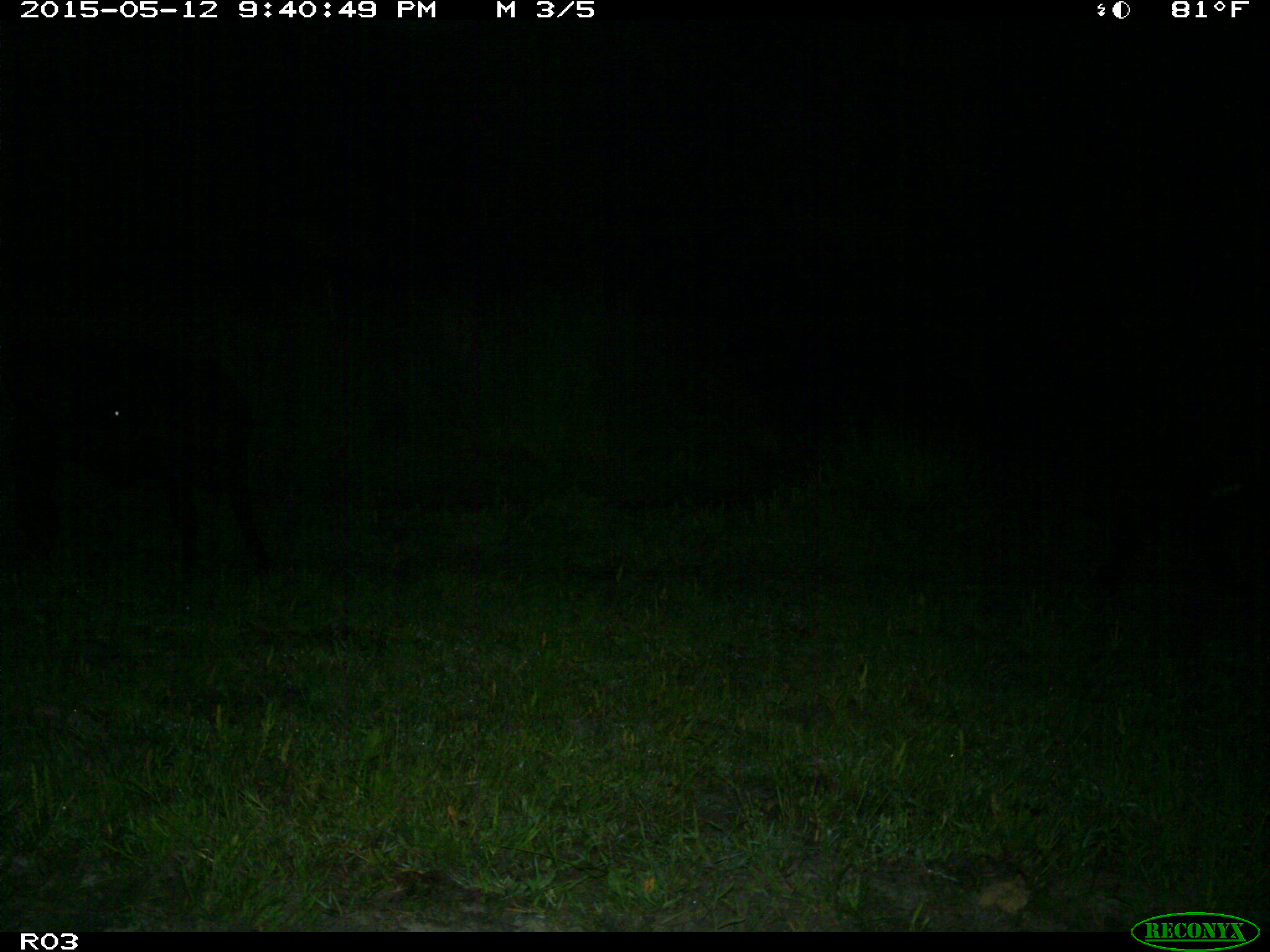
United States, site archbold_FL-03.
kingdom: Animalia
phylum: Chordata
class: Mammalia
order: Artiodactyla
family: Bovidae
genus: Bos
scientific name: Bos taurus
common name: domestic cow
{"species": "Bos taurus (domestic cow)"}